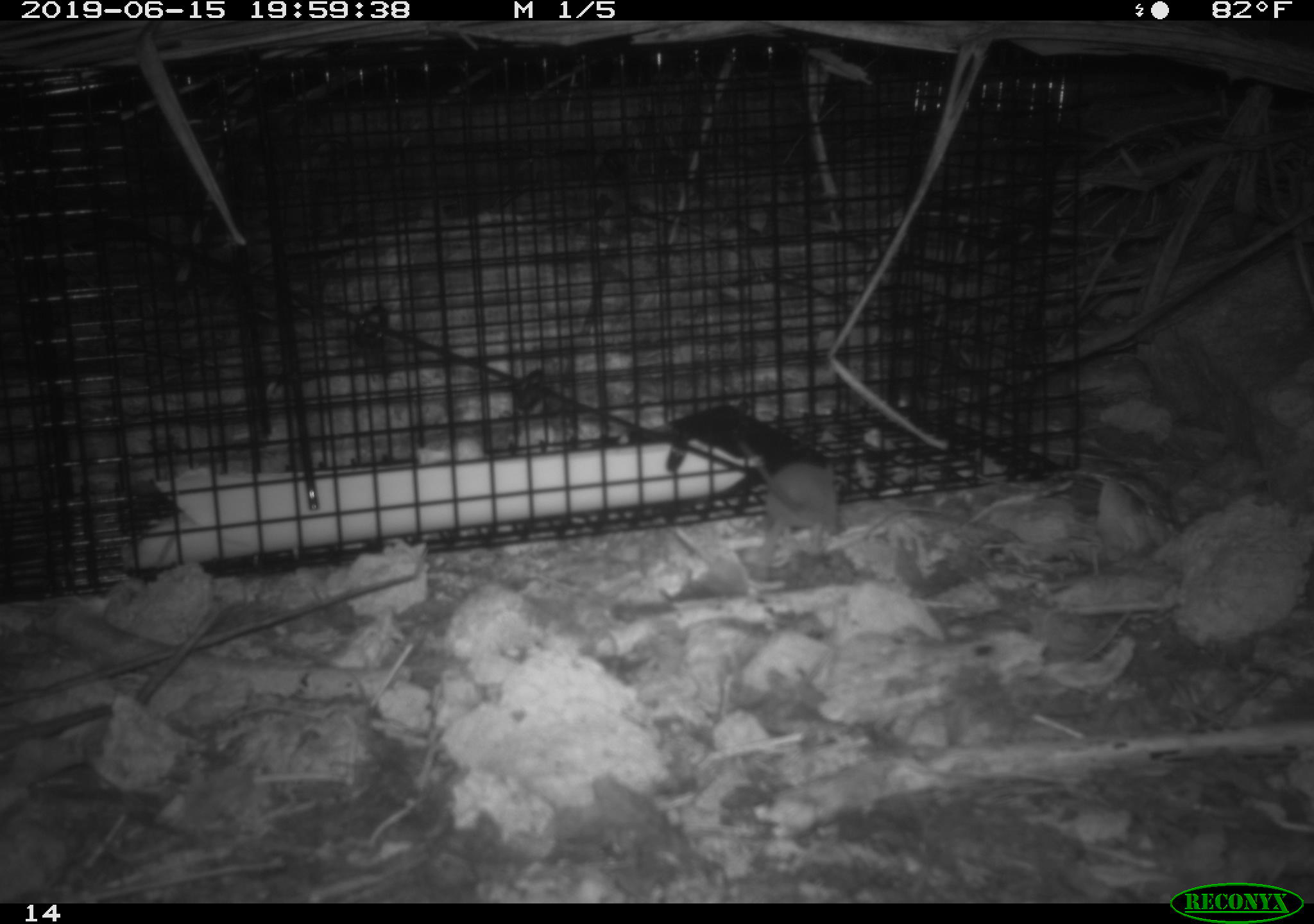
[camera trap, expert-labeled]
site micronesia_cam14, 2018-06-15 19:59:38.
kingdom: Animalia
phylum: Chordata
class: Mammalia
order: Rodentia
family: Muridae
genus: Rattus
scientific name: Rattus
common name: rat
Rat (Rattus).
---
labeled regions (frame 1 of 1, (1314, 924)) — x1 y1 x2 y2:
rat: 653 403 844 575